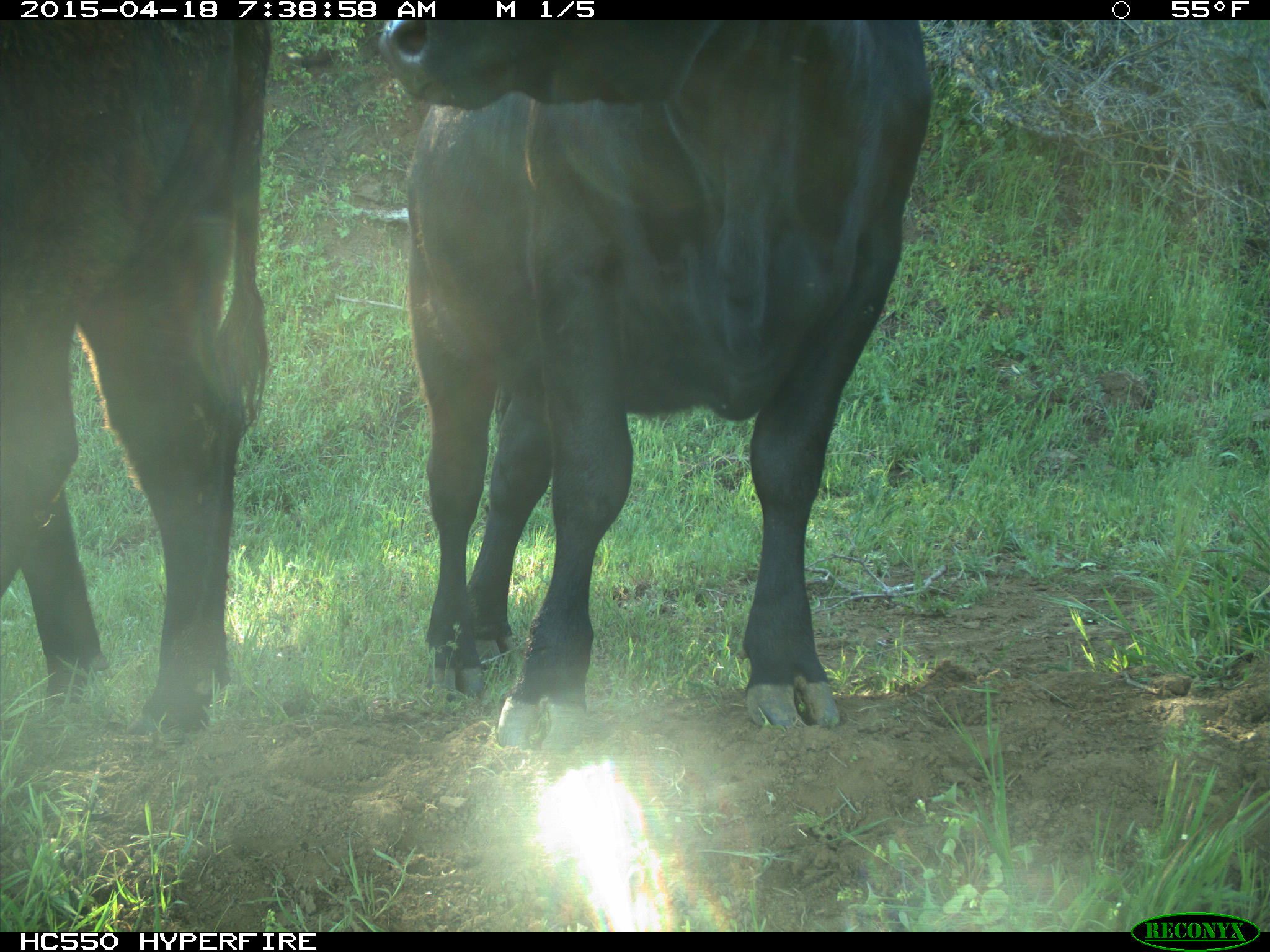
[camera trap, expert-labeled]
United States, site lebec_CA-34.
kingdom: Animalia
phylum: Chordata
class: Mammalia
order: Artiodactyla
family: Bovidae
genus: Bos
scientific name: Bos taurus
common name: domestic cow